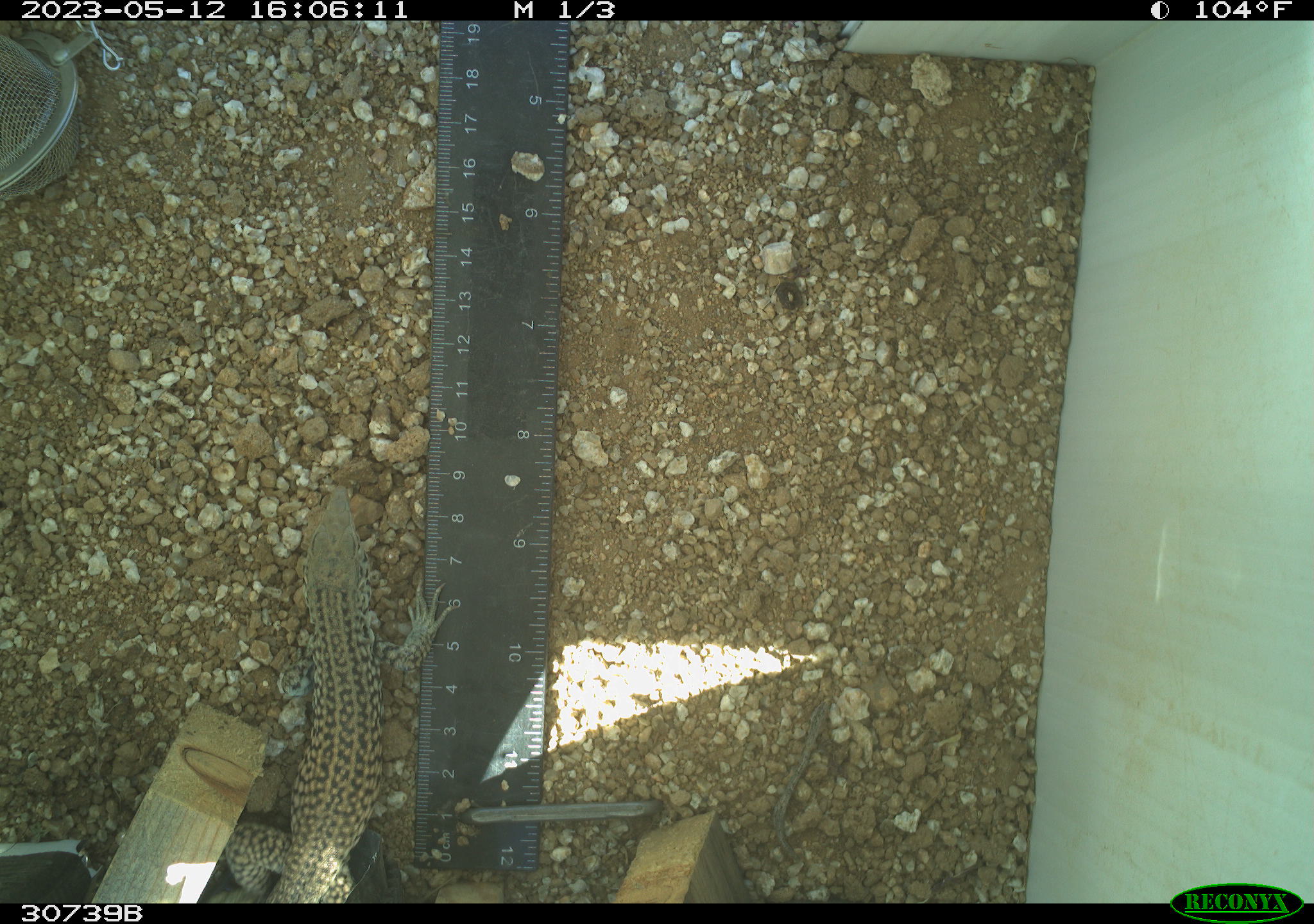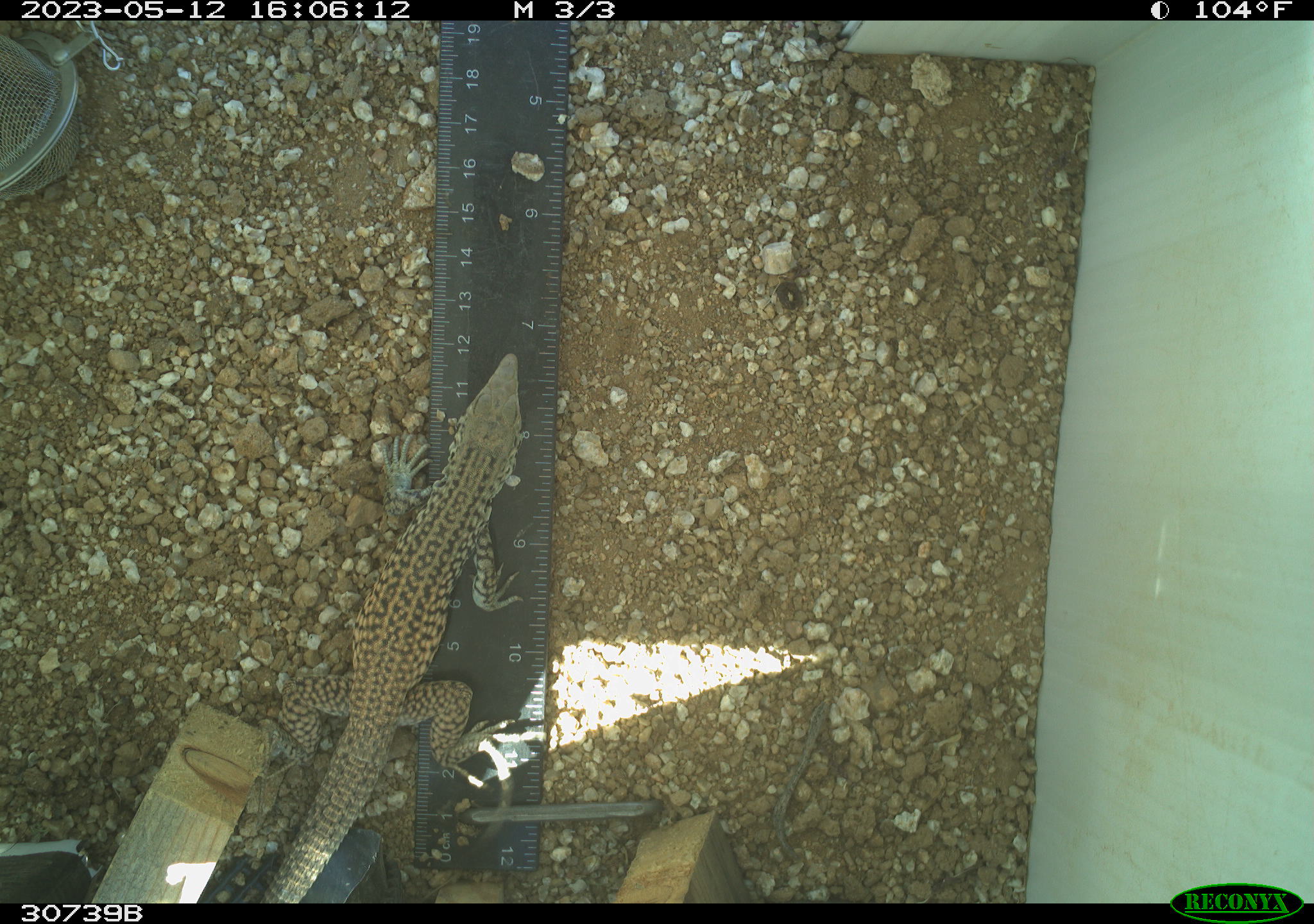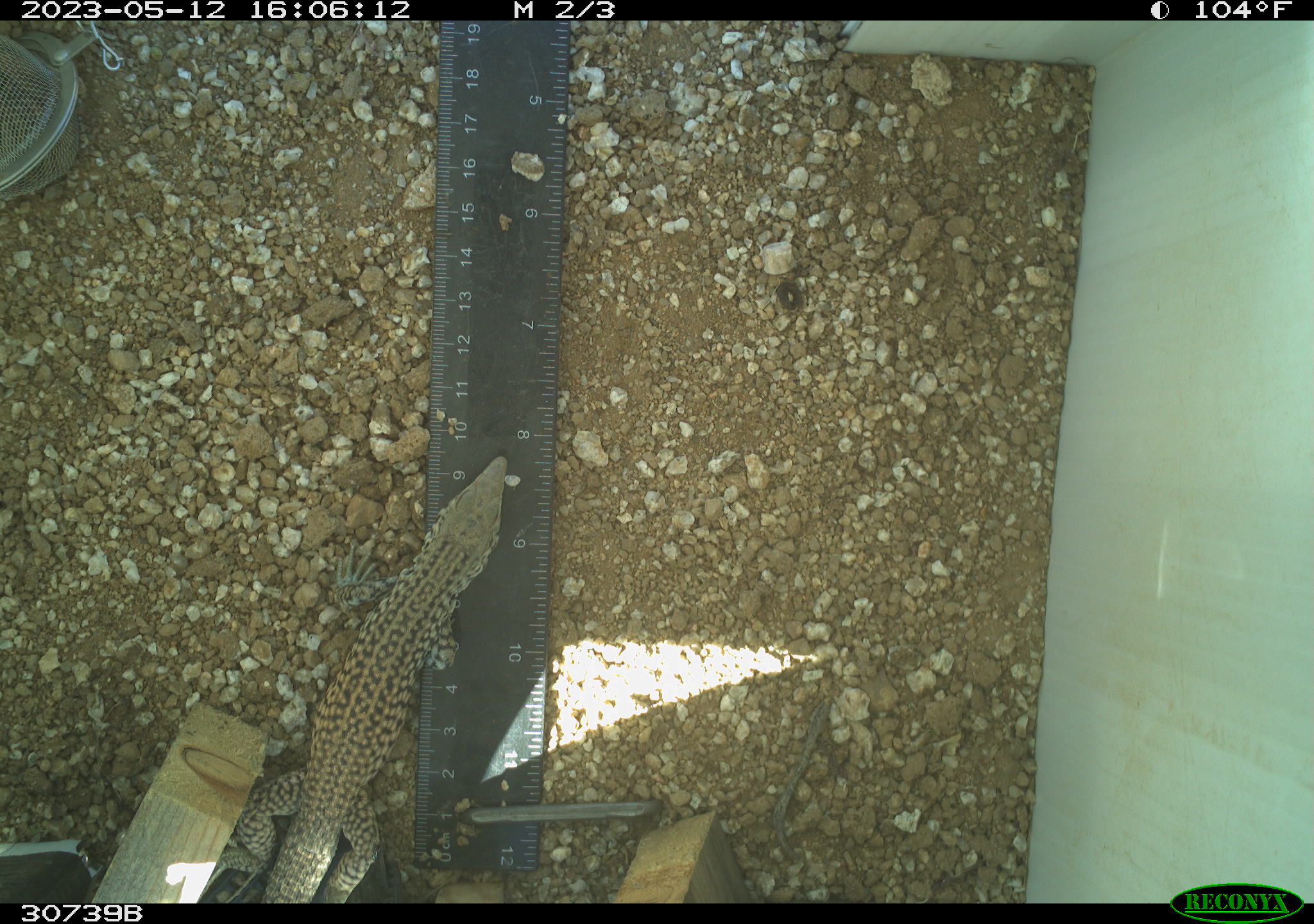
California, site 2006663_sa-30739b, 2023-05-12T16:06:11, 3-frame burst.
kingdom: Animalia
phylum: Chordata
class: Reptilia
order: Squamata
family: Teiidae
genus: Aspidoscelis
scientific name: Aspidoscelis tigris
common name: western whiptail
Western whiptail (Aspidoscelis tigris).